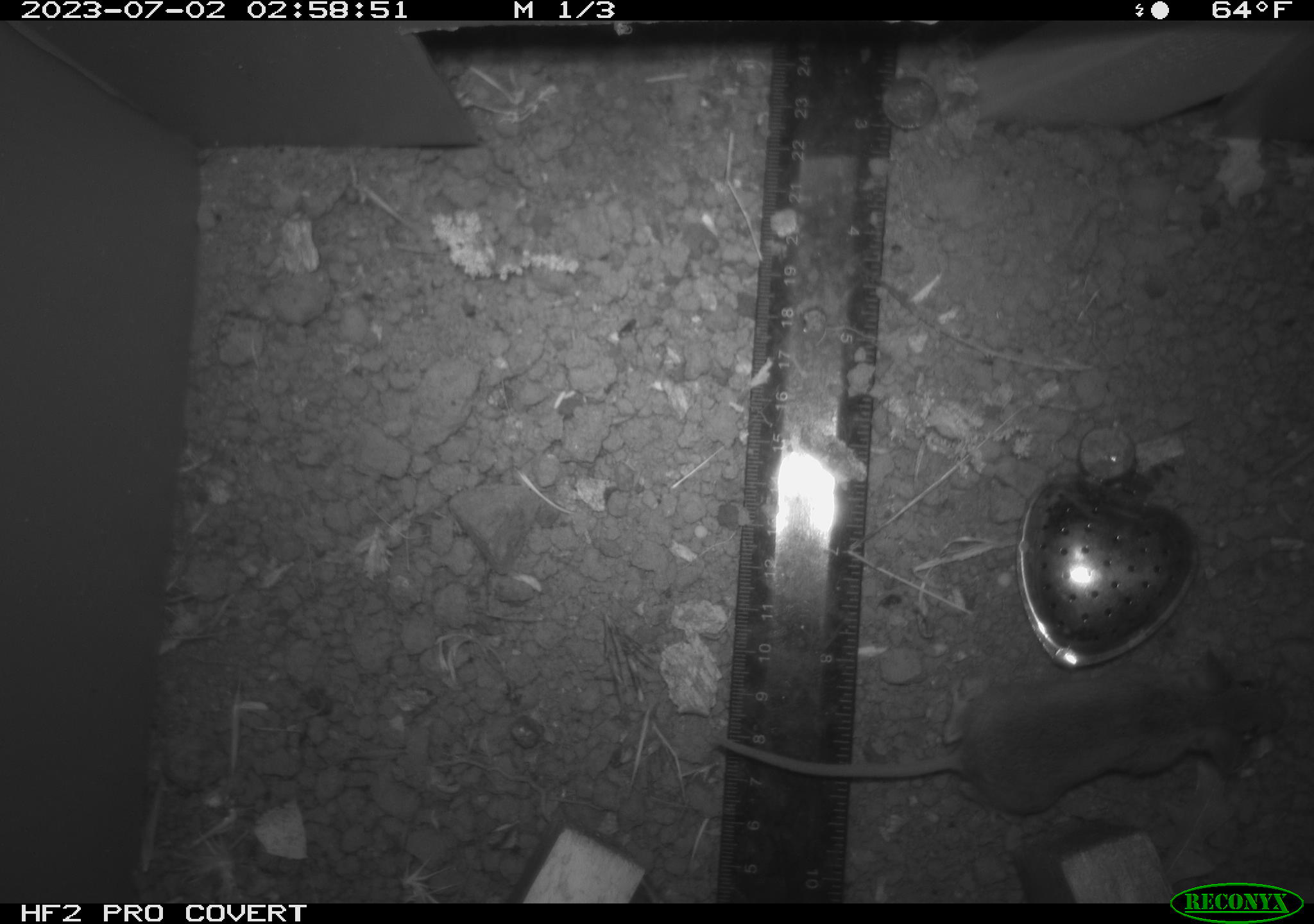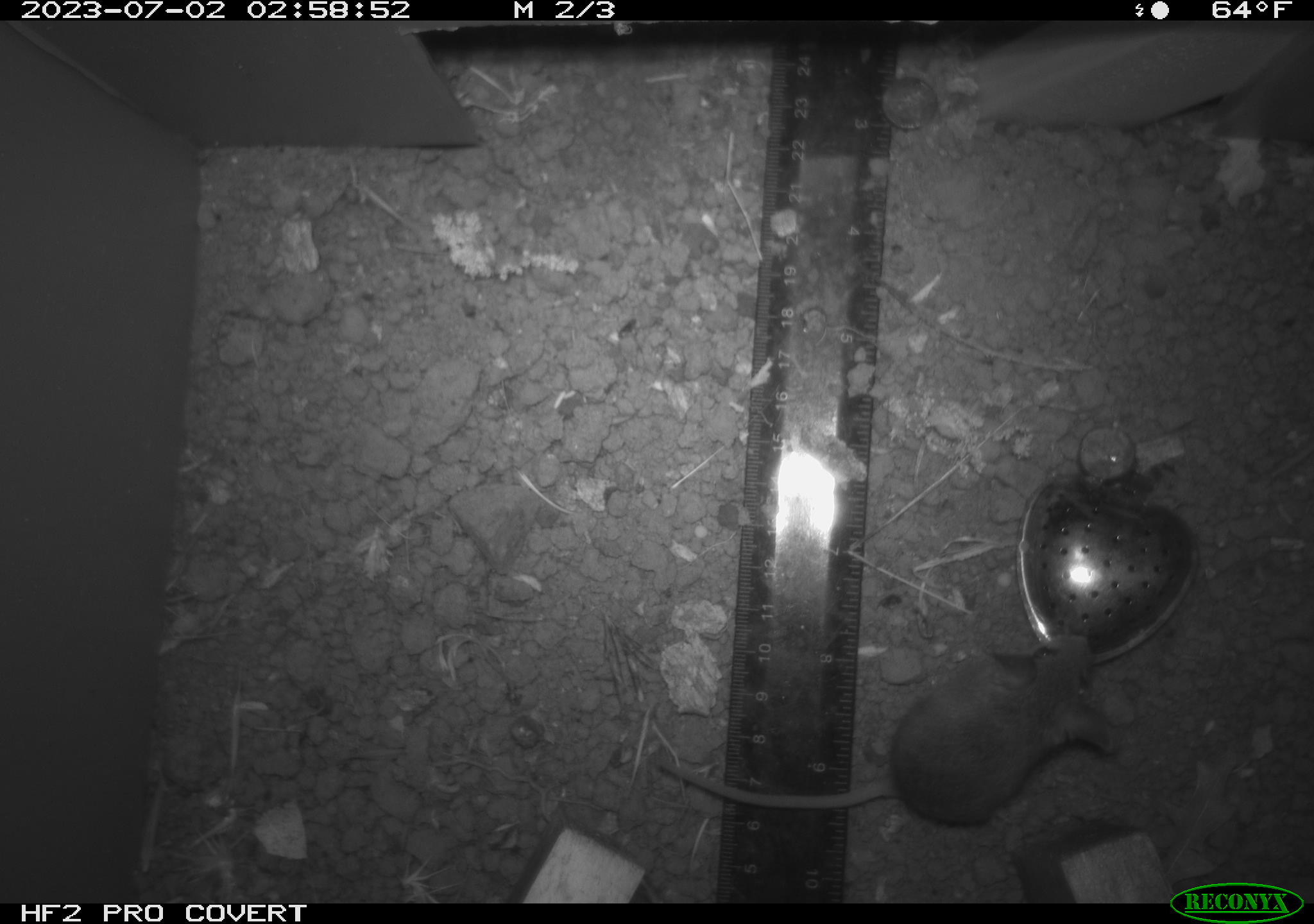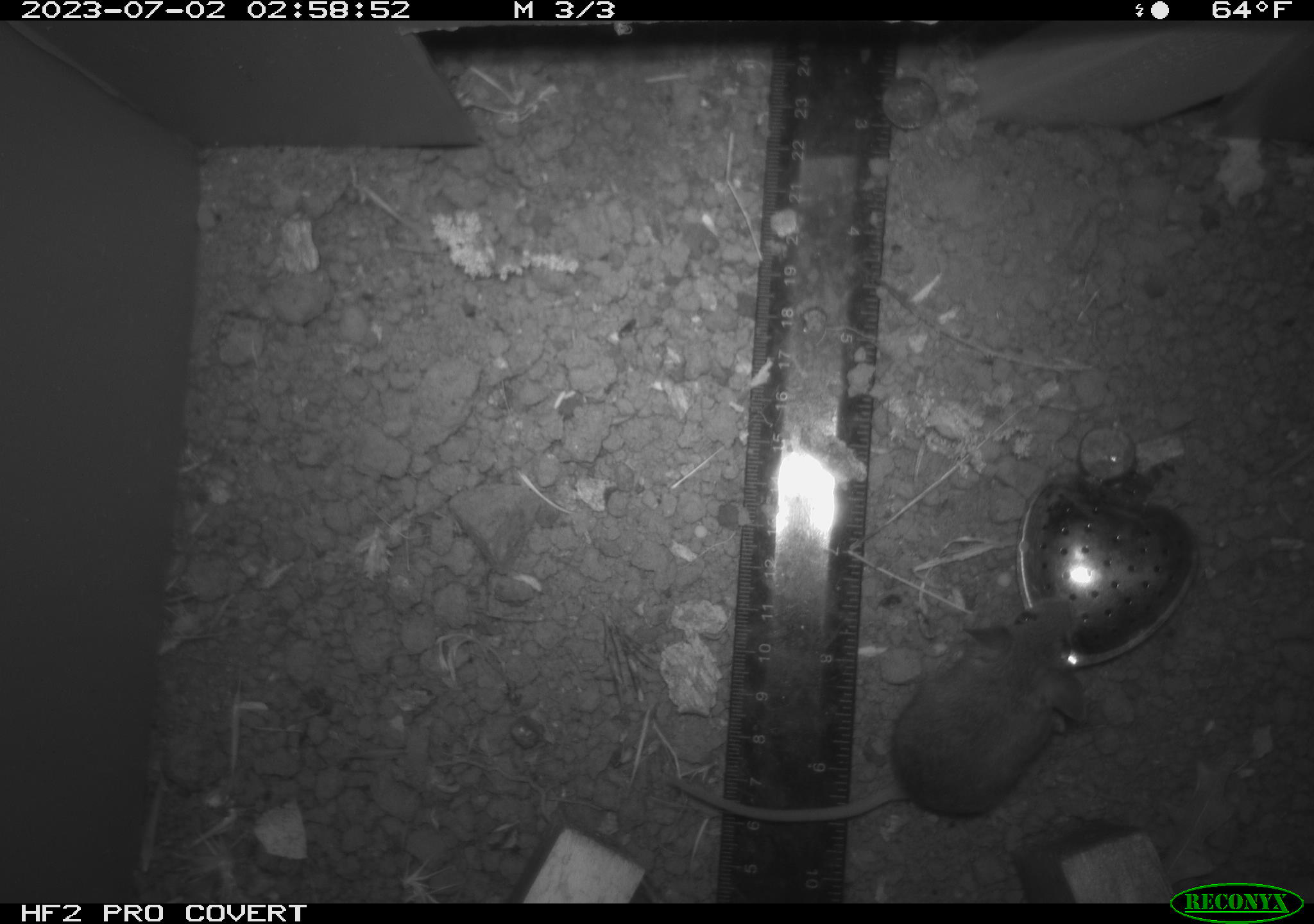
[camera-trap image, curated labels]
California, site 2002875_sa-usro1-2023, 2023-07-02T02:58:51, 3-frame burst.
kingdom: Animalia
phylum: Chordata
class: Mammalia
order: Rodentia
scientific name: Rodentia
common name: mouse species